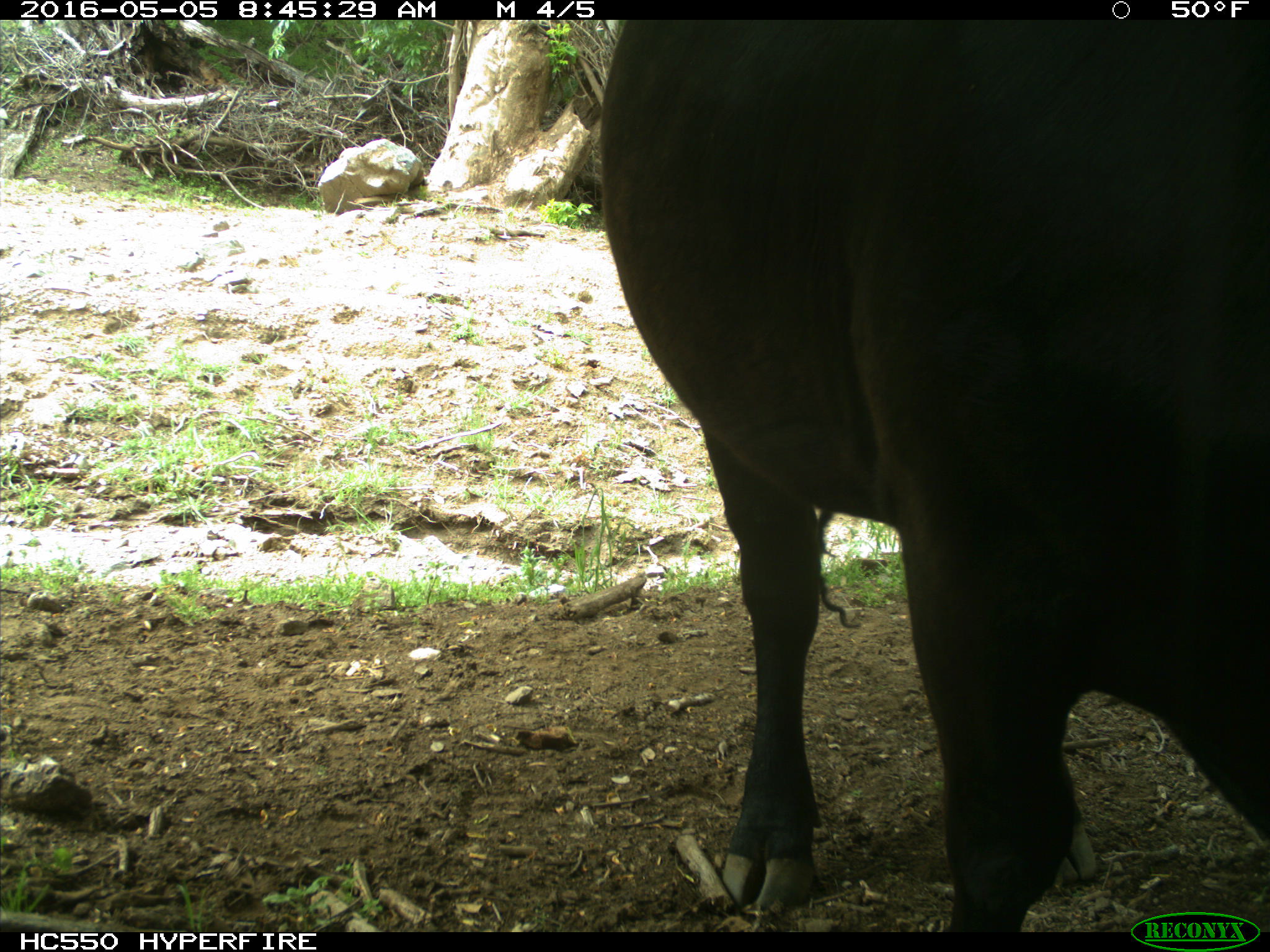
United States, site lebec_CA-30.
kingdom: Animalia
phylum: Chordata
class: Mammalia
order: Artiodactyla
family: Bovidae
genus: Bos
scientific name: Bos taurus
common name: domestic cow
Bos taurus (domestic cow).